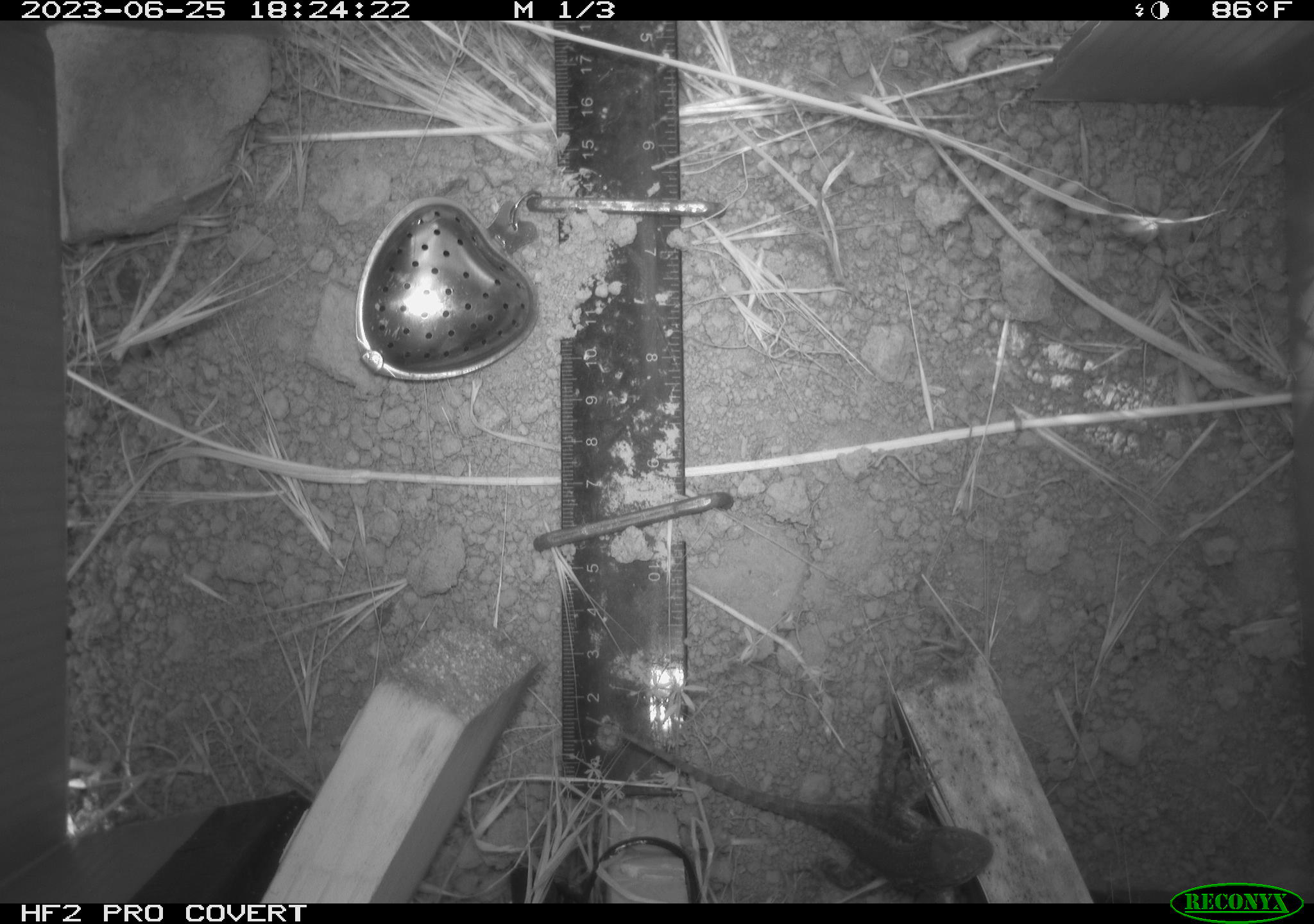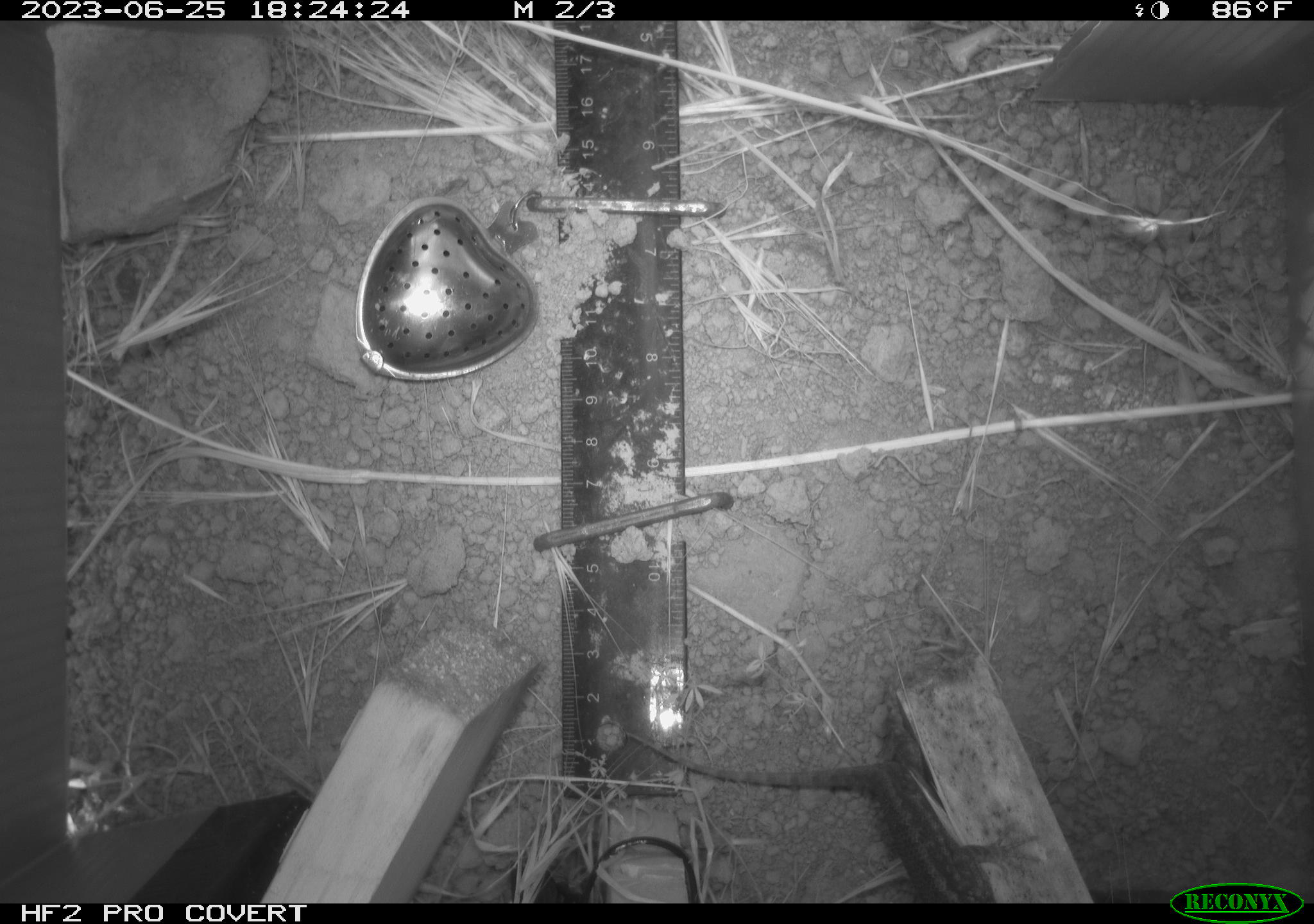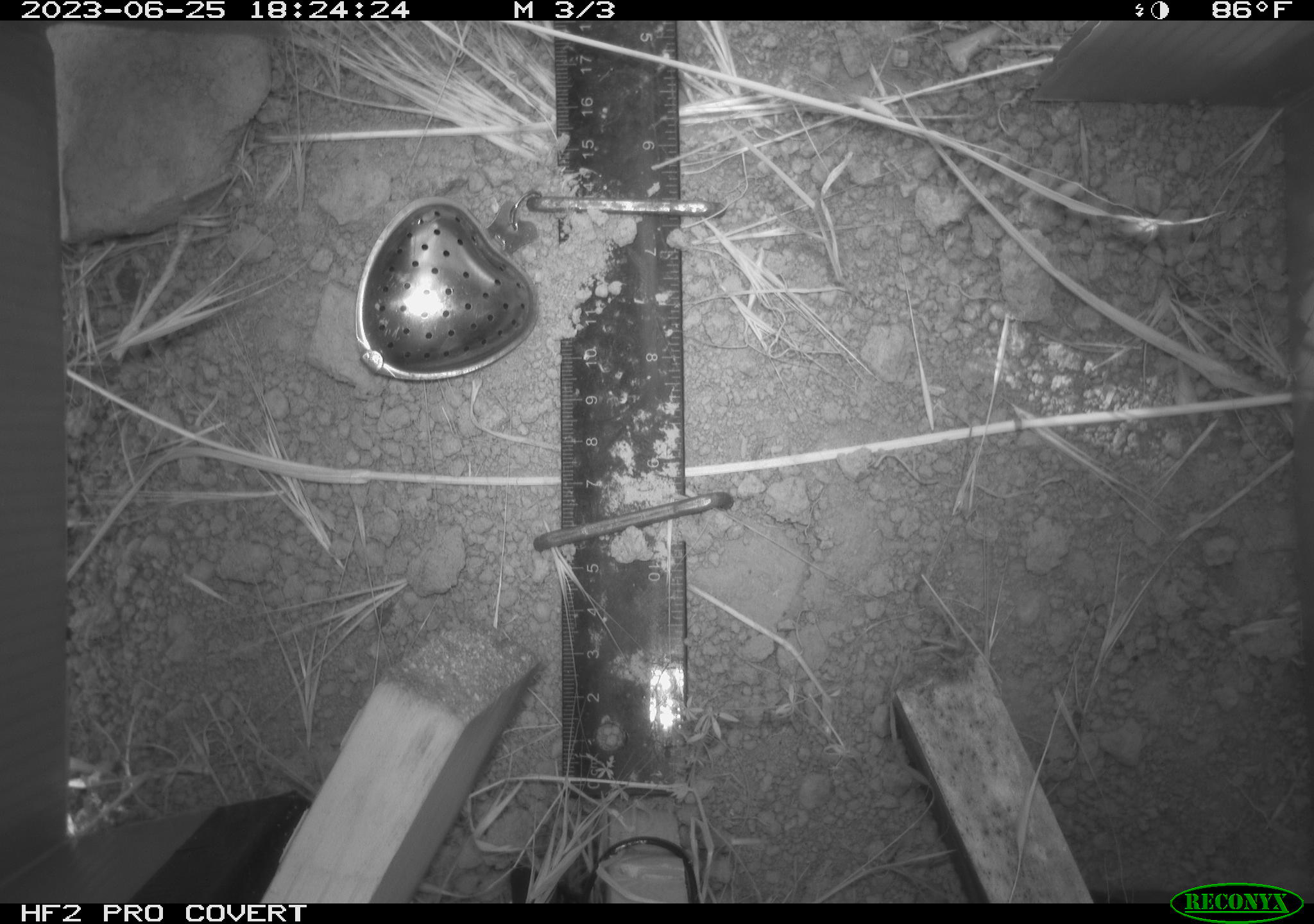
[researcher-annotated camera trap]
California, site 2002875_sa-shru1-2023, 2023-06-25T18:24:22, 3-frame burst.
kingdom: Animalia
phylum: Chordata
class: Reptilia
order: Squamata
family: Phrynosomatidae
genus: Sceloporus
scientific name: Sceloporus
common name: spiny lizards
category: sceloporus species